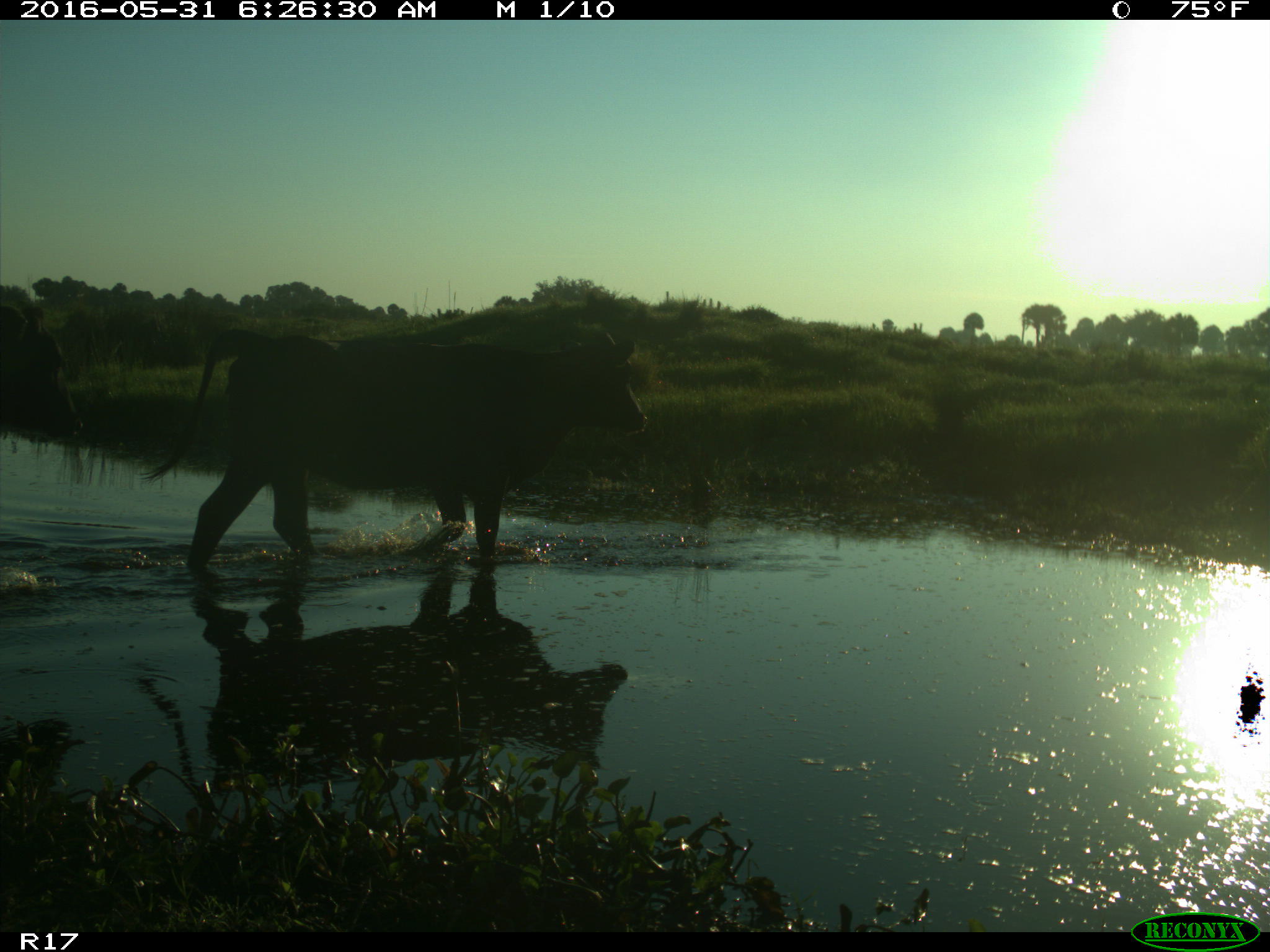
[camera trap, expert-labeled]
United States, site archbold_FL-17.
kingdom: Animalia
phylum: Chordata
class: Mammalia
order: Artiodactyla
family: Bovidae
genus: Bos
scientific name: Bos taurus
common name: domestic cow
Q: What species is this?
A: Bos taurus (domestic cow).